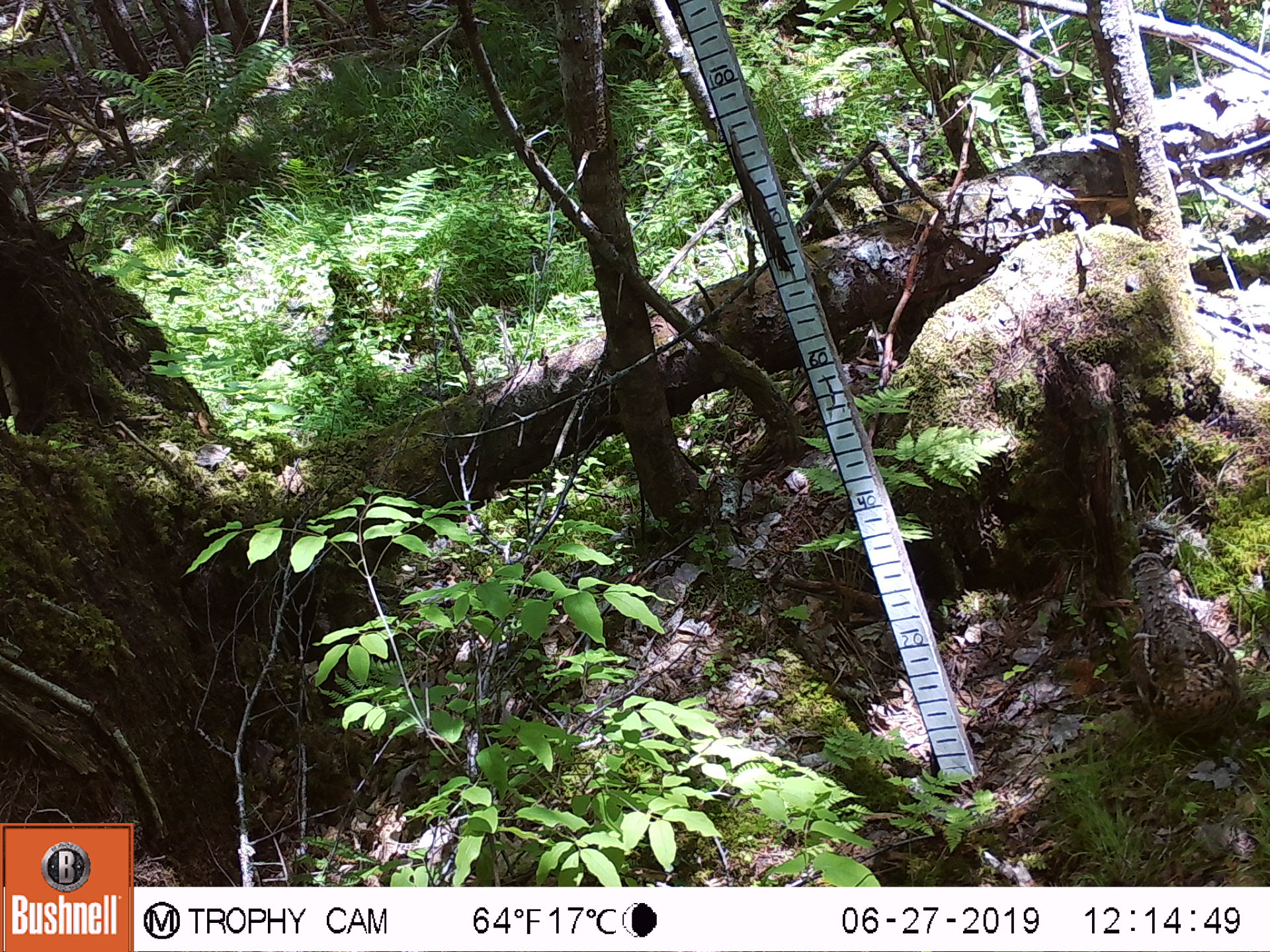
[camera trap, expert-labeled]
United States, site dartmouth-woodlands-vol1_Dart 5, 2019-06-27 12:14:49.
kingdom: Animalia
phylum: Chordata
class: Aves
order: Galliformes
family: Phasianidae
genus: Bonasa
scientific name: Bonasa umbellus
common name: ruffed grouse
Ruffed grouse (Bonasa umbellus).